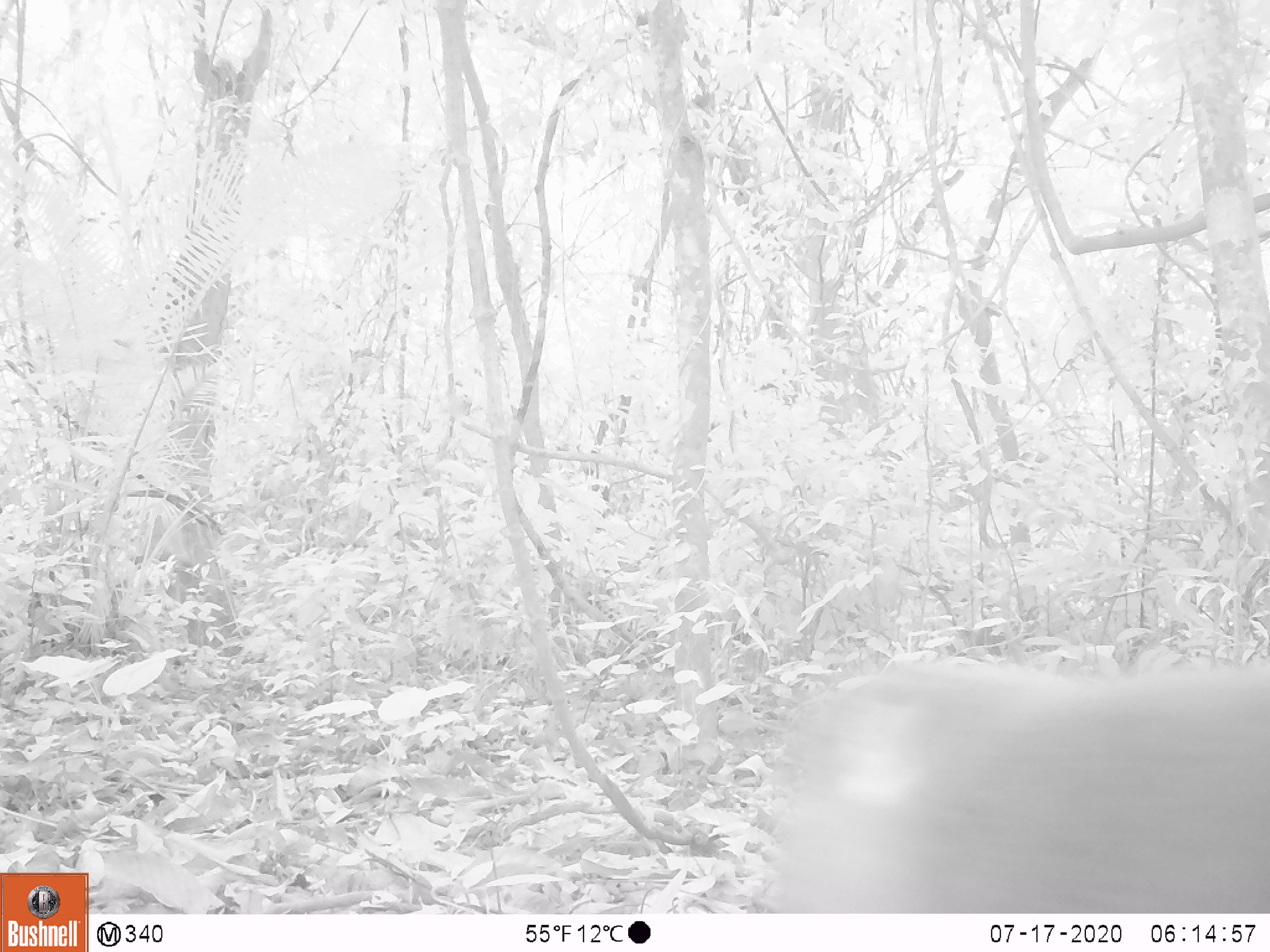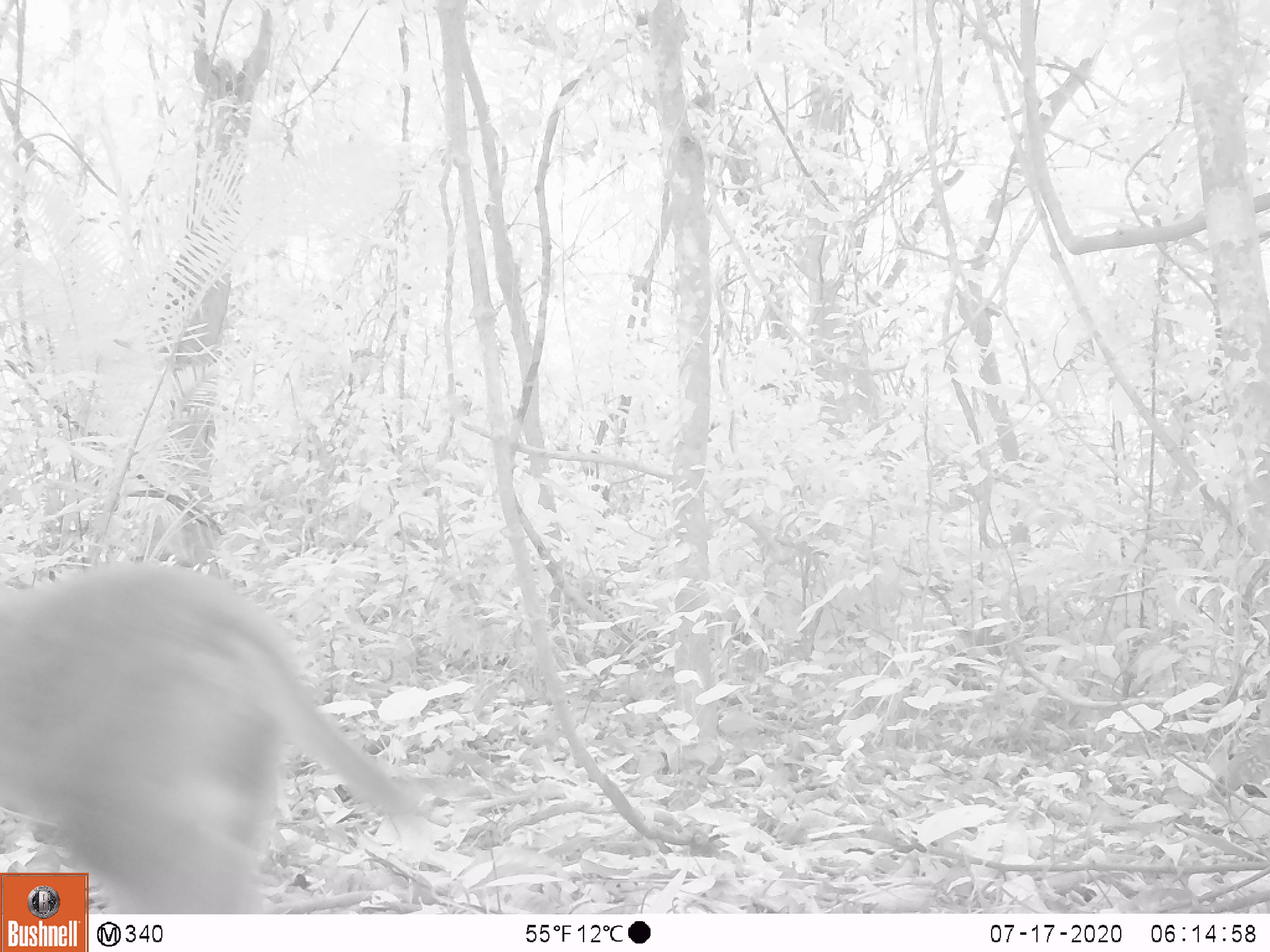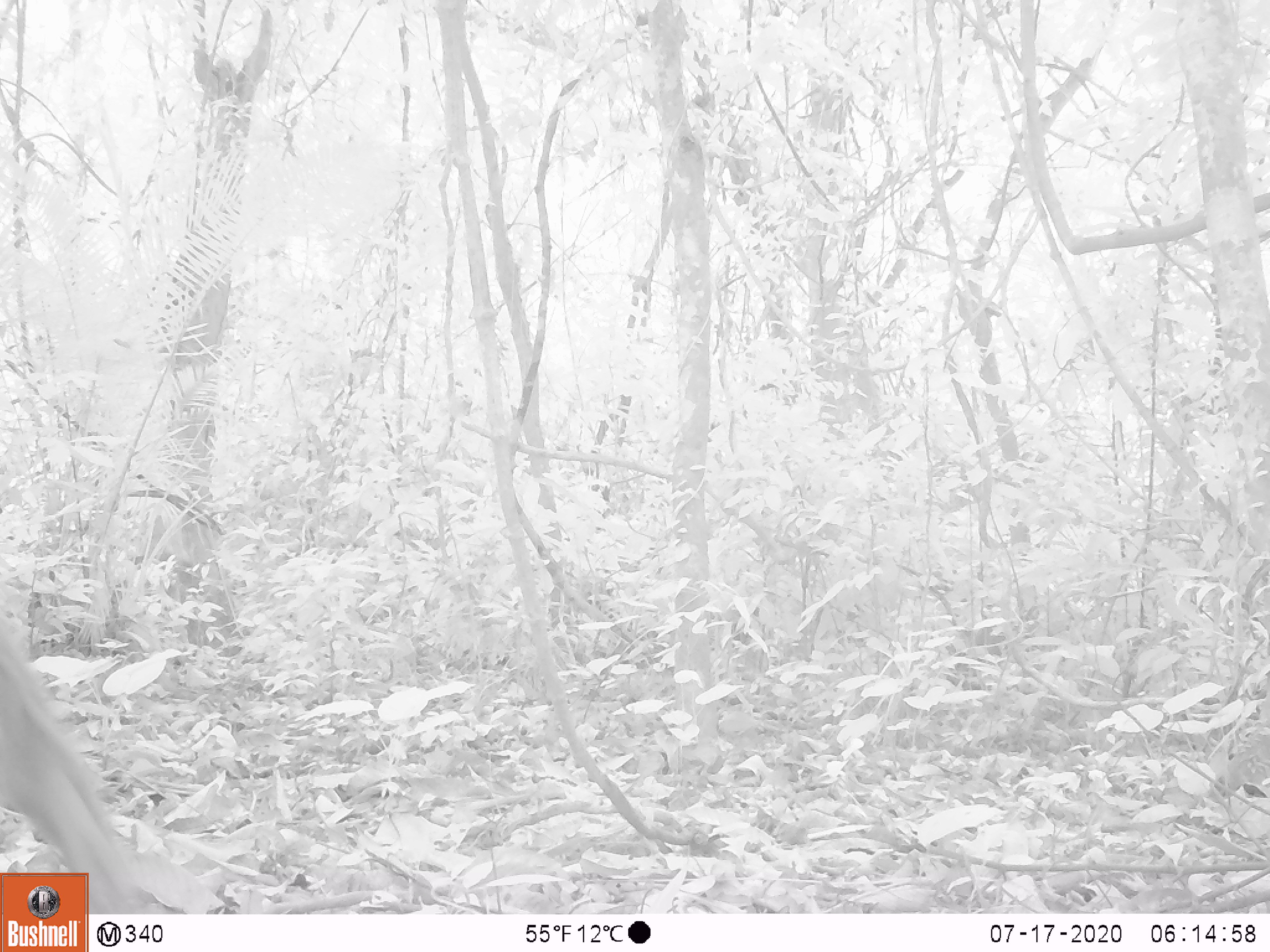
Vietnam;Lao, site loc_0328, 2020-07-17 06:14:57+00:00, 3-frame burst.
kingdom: Animalia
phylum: Chordata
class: Mammalia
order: Primates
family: Cercopithecidae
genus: Macaca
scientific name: Macaca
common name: macaques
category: assam or rhesus macaque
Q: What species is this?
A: Assam or rhesus macaque (macaques) (Macaca).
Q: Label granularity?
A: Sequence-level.